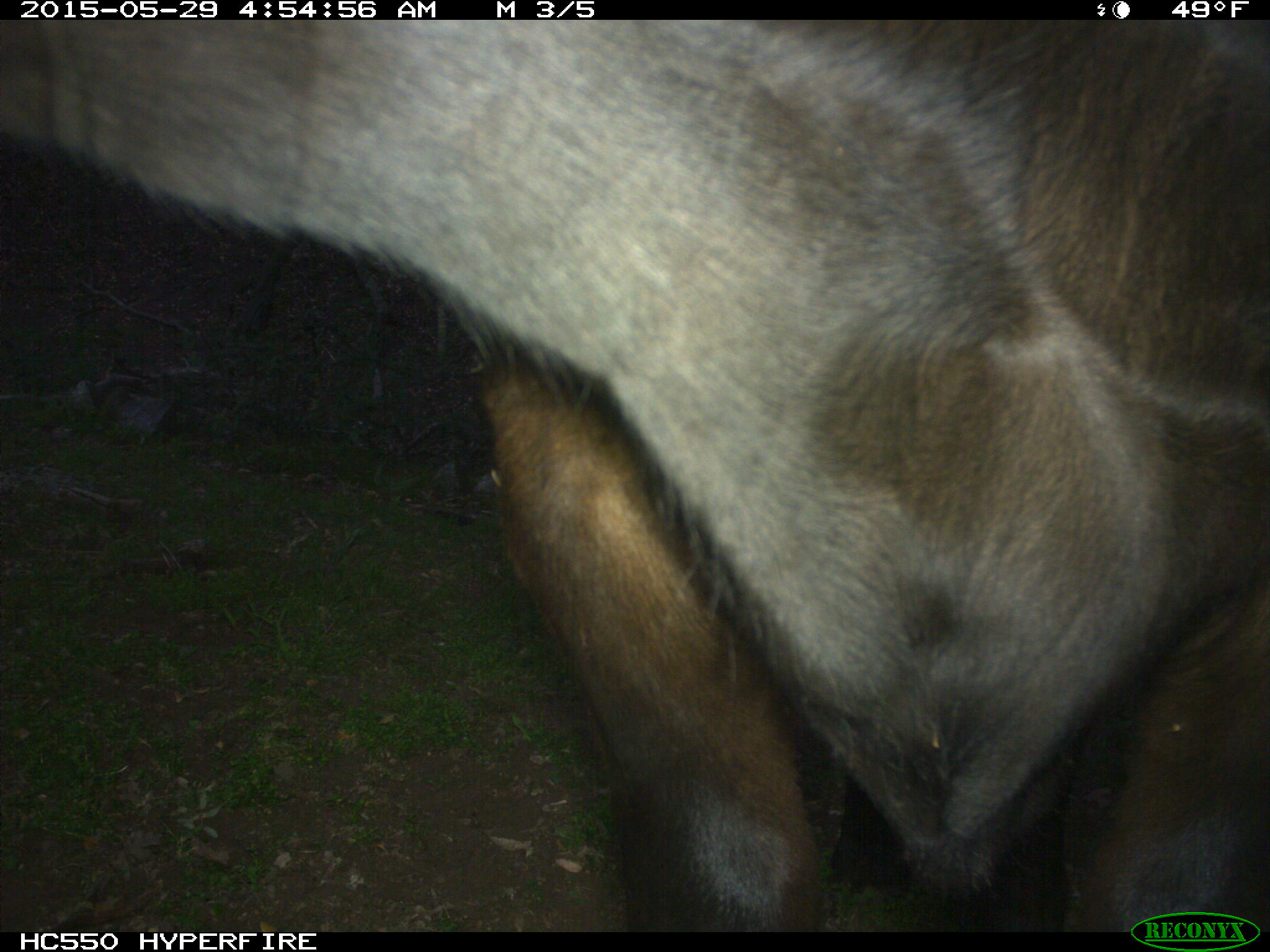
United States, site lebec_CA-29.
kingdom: Animalia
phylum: Chordata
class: Mammalia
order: Artiodactyla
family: Bovidae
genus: Bos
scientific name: Bos taurus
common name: domestic cow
Bos taurus (domestic cow).